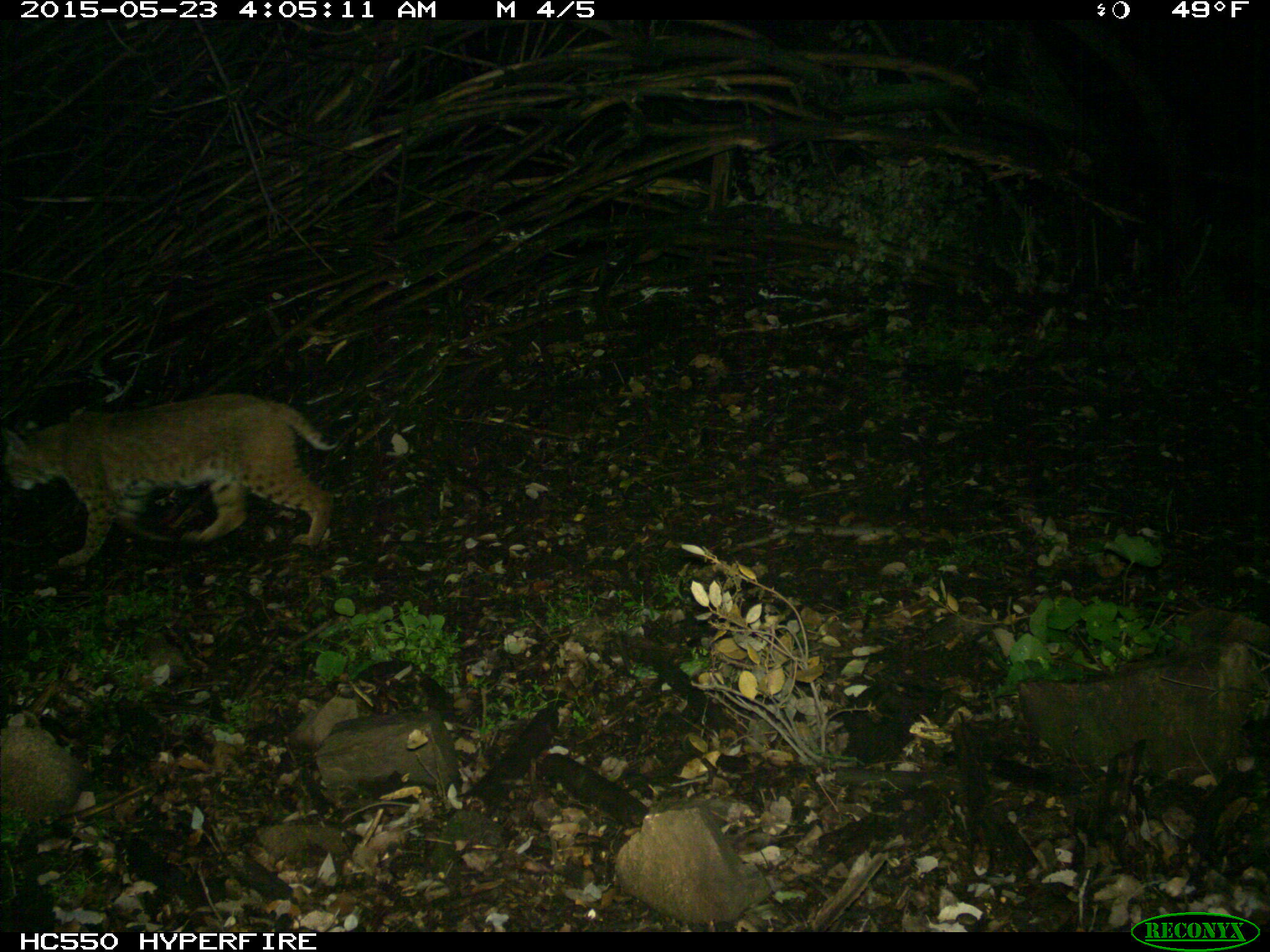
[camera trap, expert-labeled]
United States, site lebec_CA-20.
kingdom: Animalia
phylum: Chordata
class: Mammalia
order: Carnivora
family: Felidae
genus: Lynx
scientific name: Lynx rufus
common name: bobcat